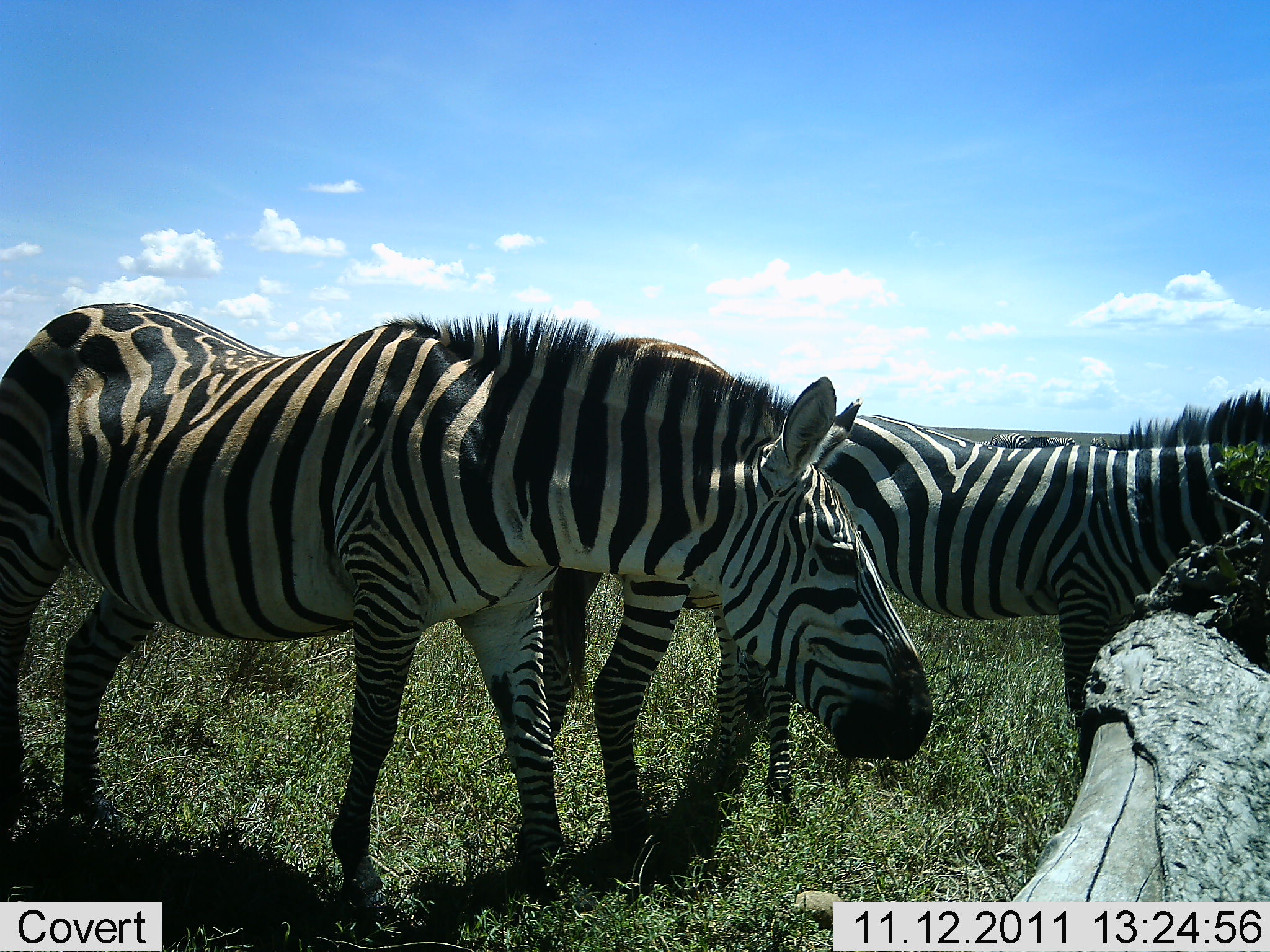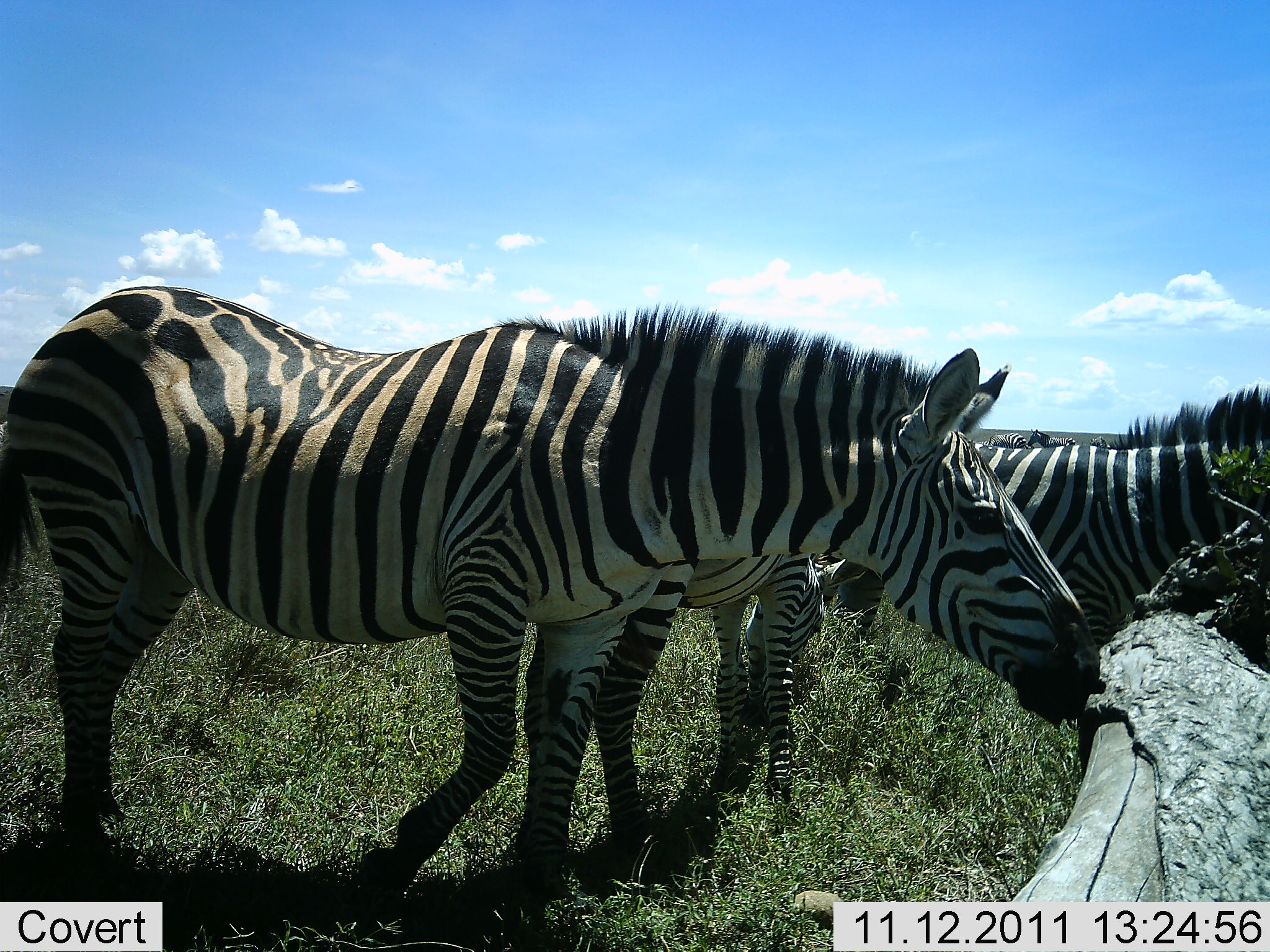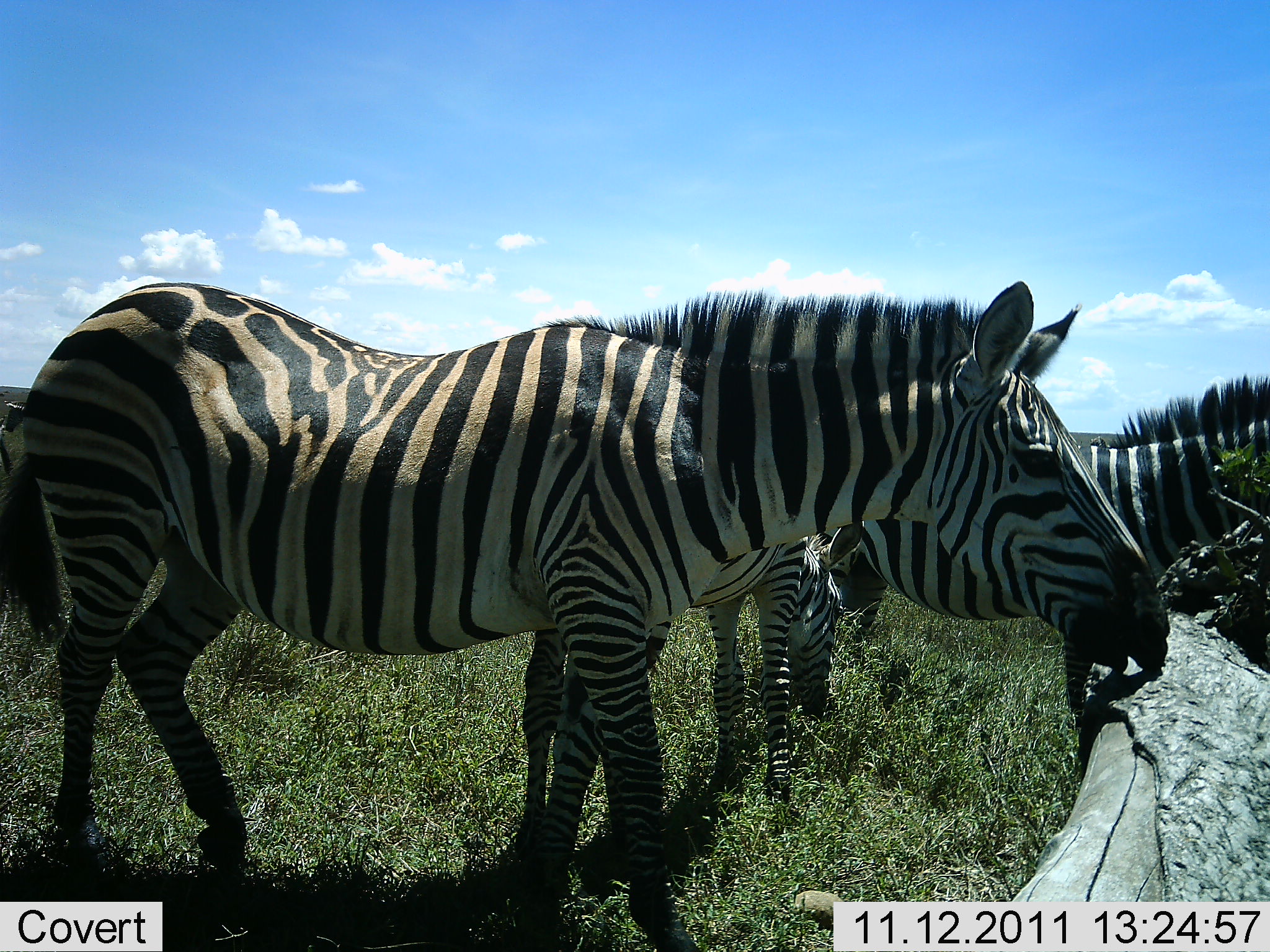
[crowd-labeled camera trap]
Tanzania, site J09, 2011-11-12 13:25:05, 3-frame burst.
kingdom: Animalia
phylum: Chordata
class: Mammalia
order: Perissodactyla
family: Equidae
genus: Equus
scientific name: Equus quagga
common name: plains zebra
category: zebra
Zebra (plains zebra) (Equus quagga), count 3. Behavior (volunteer vote fractions): standing 77%, resting 0%, moving 31%, interacting 0%. Young present (vote fraction): 0%. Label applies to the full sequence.